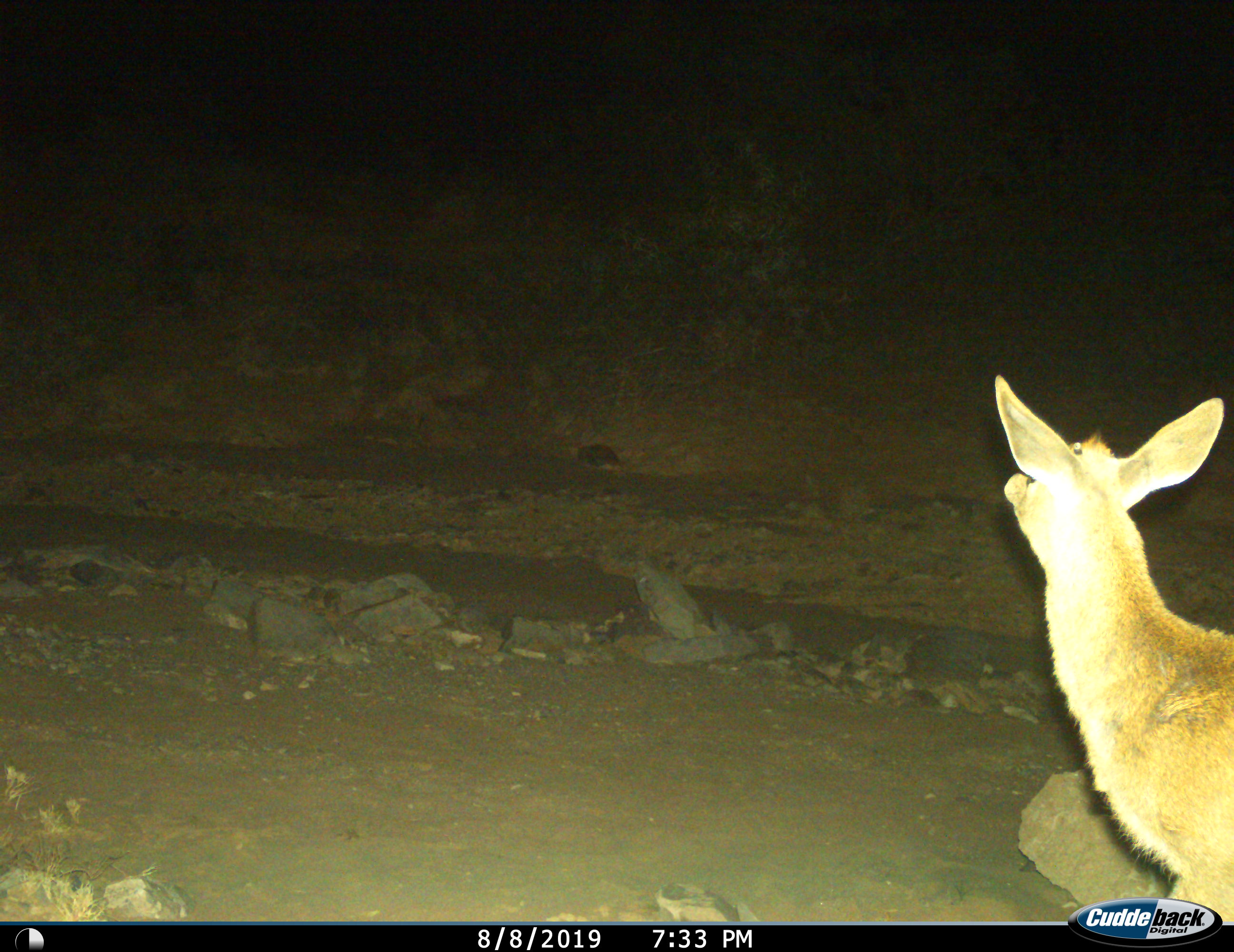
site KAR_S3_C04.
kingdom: Animalia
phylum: Chordata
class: Mammalia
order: Artiodactyla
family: Bovidae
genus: Sylvicapra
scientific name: Sylvicapra grimmia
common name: common duiker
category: duikercommongrey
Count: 1.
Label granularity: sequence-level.